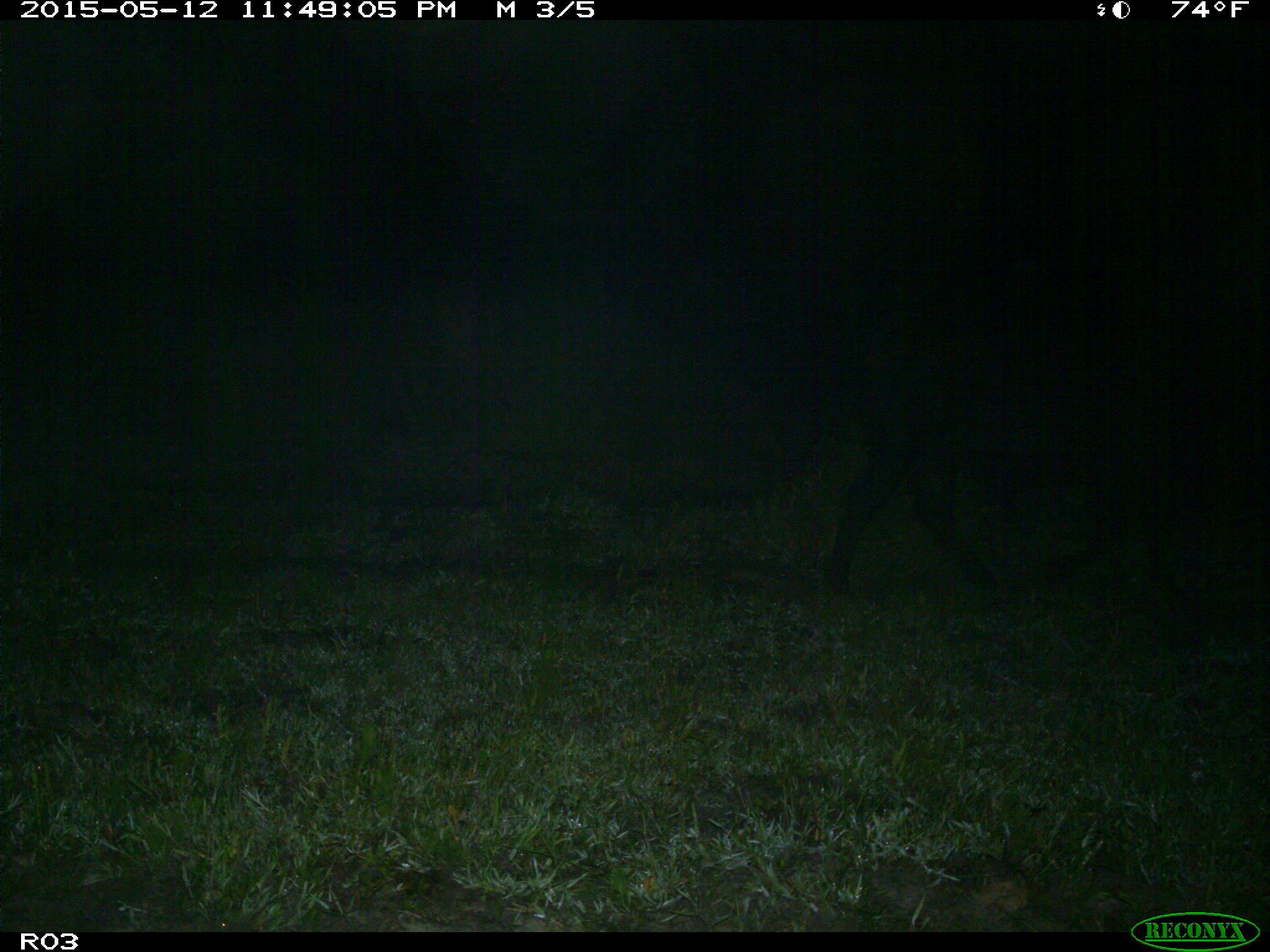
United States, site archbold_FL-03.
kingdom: Animalia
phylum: Chordata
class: Mammalia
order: Artiodactyla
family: Bovidae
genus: Bos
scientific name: Bos taurus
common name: domestic cow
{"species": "Bos taurus (domestic cow)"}